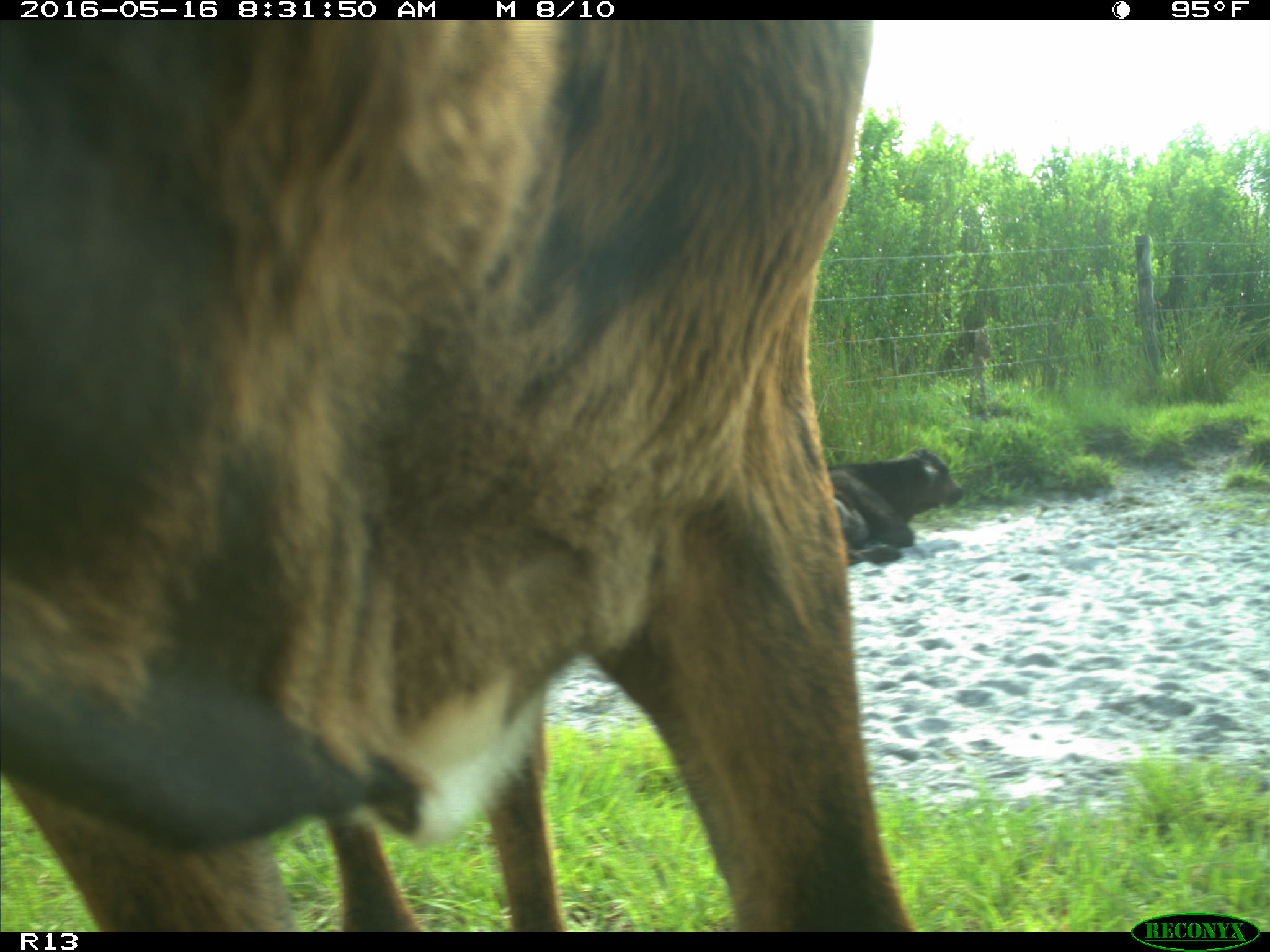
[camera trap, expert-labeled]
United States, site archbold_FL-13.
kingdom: Animalia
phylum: Chordata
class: Mammalia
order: Artiodactyla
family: Bovidae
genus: Bos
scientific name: Bos taurus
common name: domestic cow